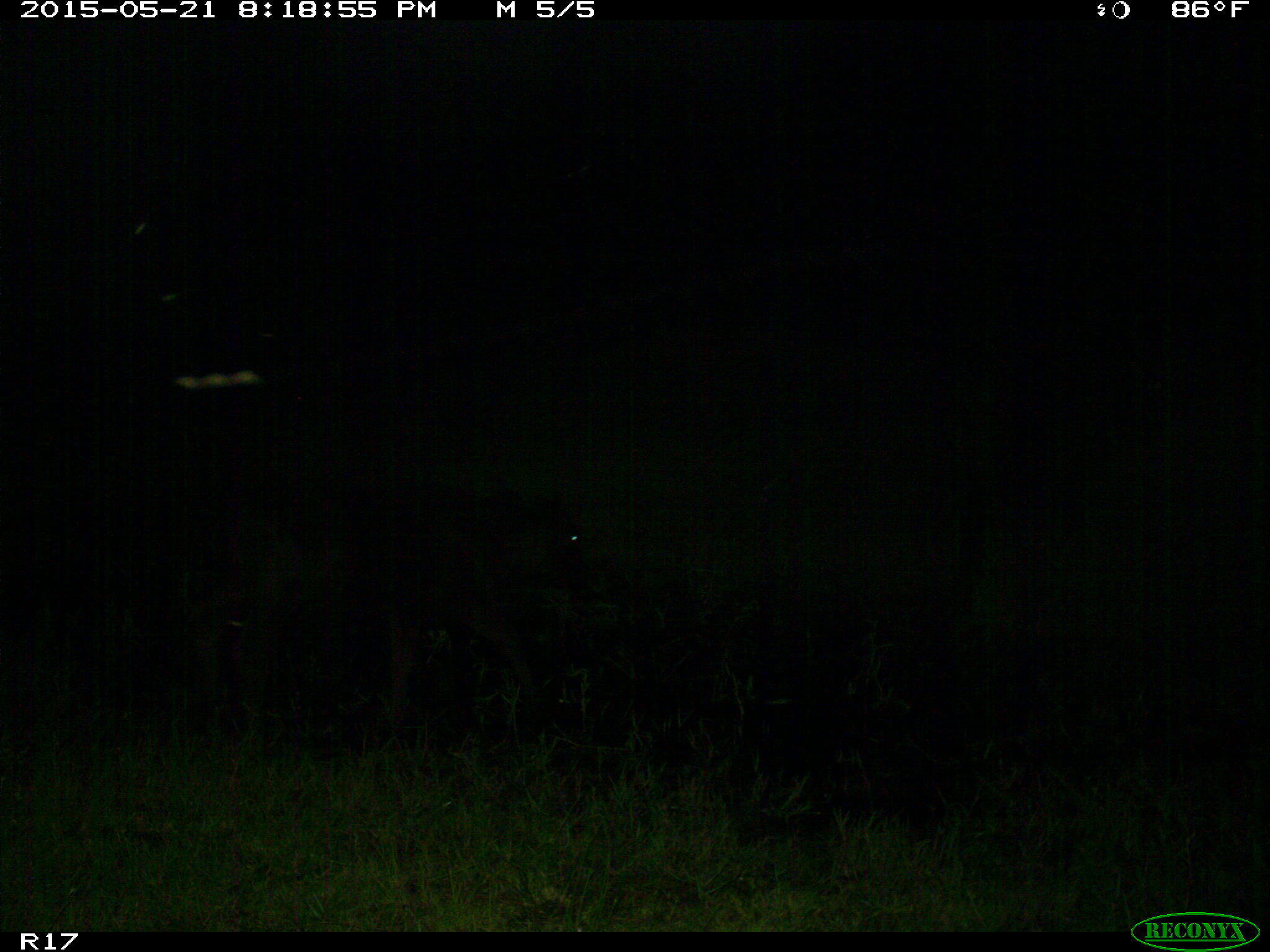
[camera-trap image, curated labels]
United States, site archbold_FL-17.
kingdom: Animalia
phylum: Chordata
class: Mammalia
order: Artiodactyla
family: Bovidae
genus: Bos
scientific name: Bos taurus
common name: domestic cow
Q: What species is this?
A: Bos taurus (domestic cow).